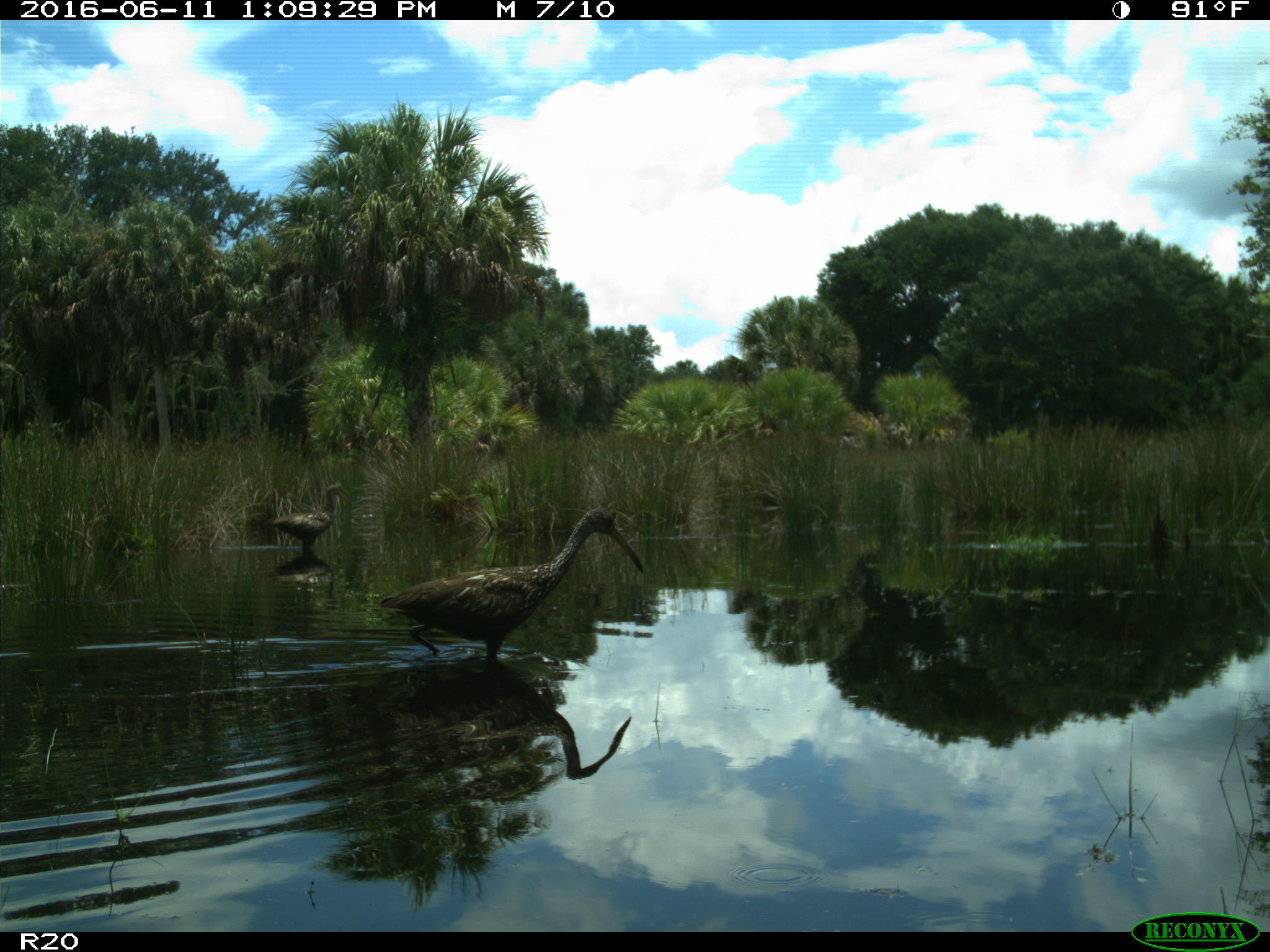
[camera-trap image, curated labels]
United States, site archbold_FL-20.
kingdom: Animalia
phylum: Chordata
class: Aves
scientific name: Aves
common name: birds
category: unidentified bird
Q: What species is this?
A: Unidentified bird (birds) (Aves).